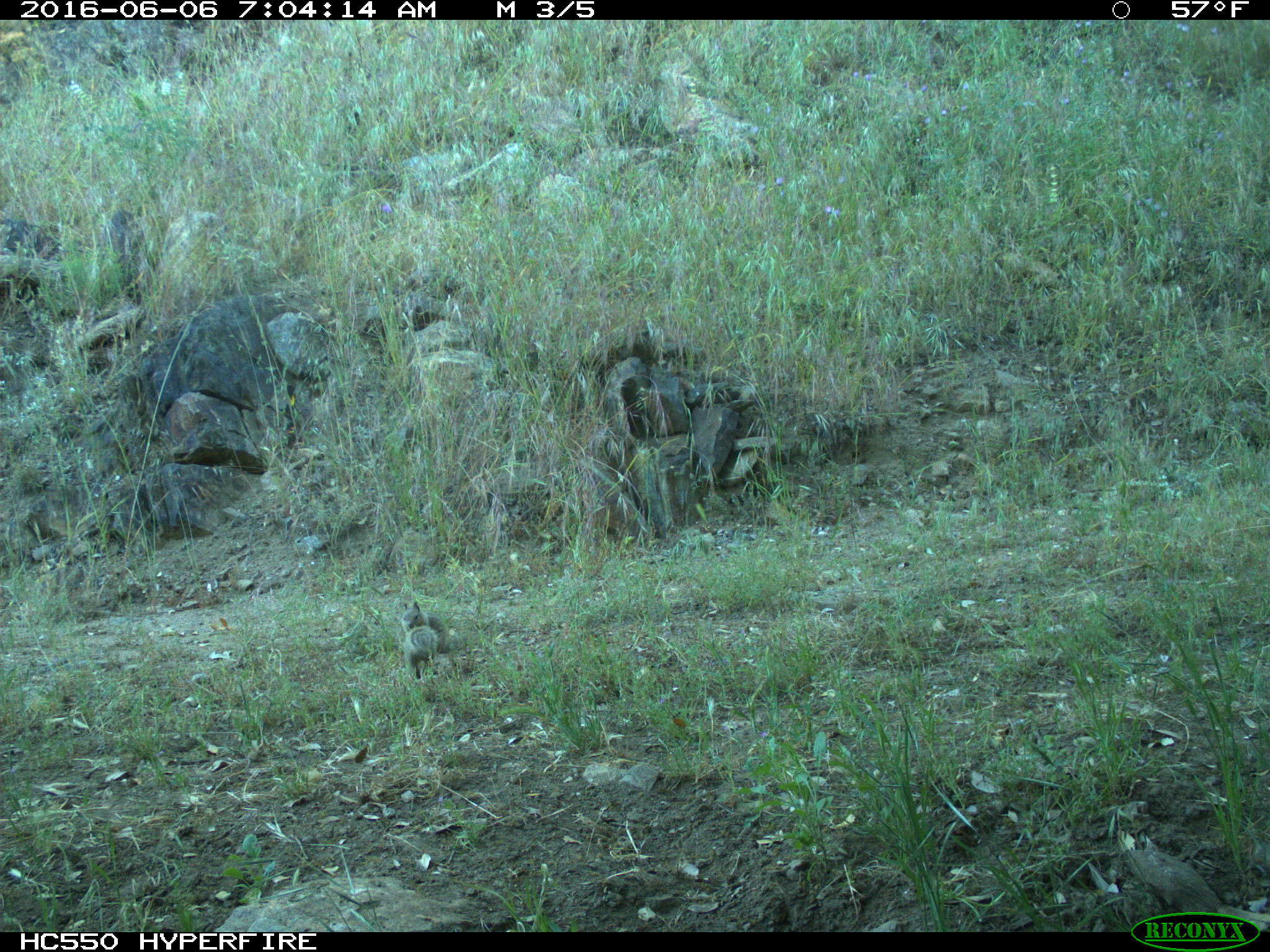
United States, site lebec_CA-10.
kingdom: Animalia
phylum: Chordata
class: Mammalia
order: Rodentia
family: Sciuridae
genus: Otospermophilus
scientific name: Otospermophilus beecheyi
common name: california ground squirrel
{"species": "Otospermophilus beecheyi (california ground squirrel)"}